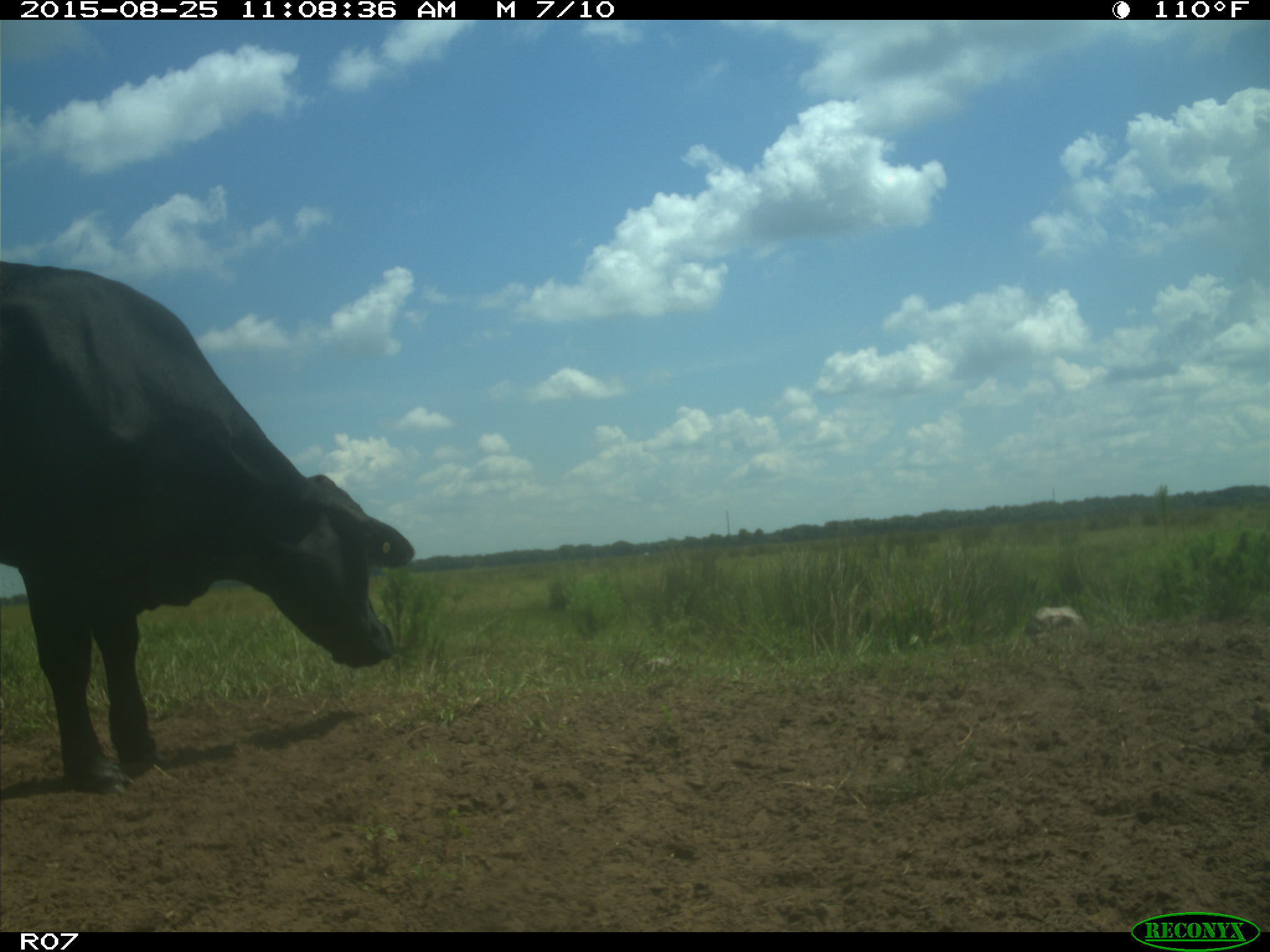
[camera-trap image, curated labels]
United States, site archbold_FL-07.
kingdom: Animalia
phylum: Chordata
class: Mammalia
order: Artiodactyla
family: Bovidae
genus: Bos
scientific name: Bos taurus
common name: domestic cow